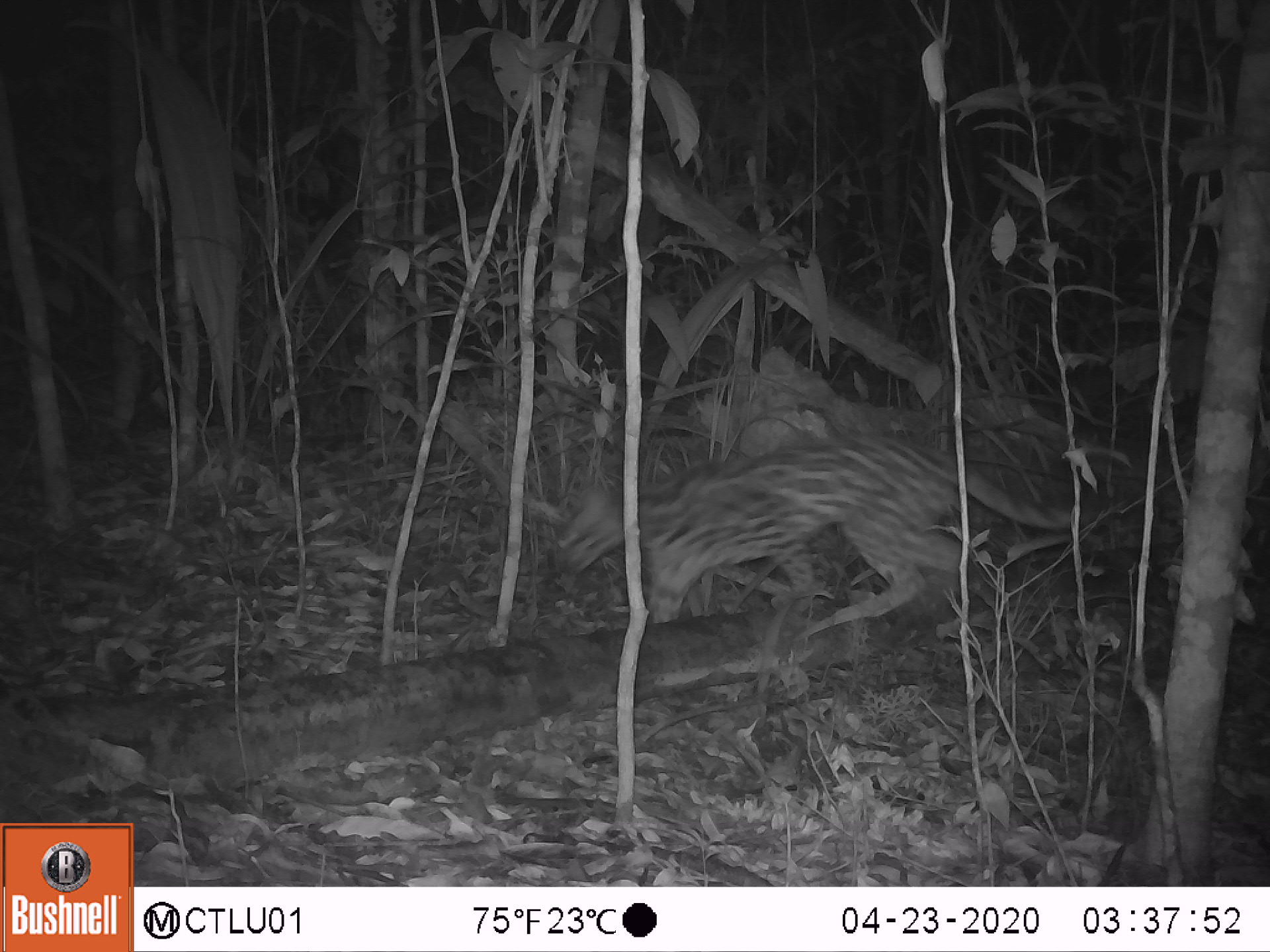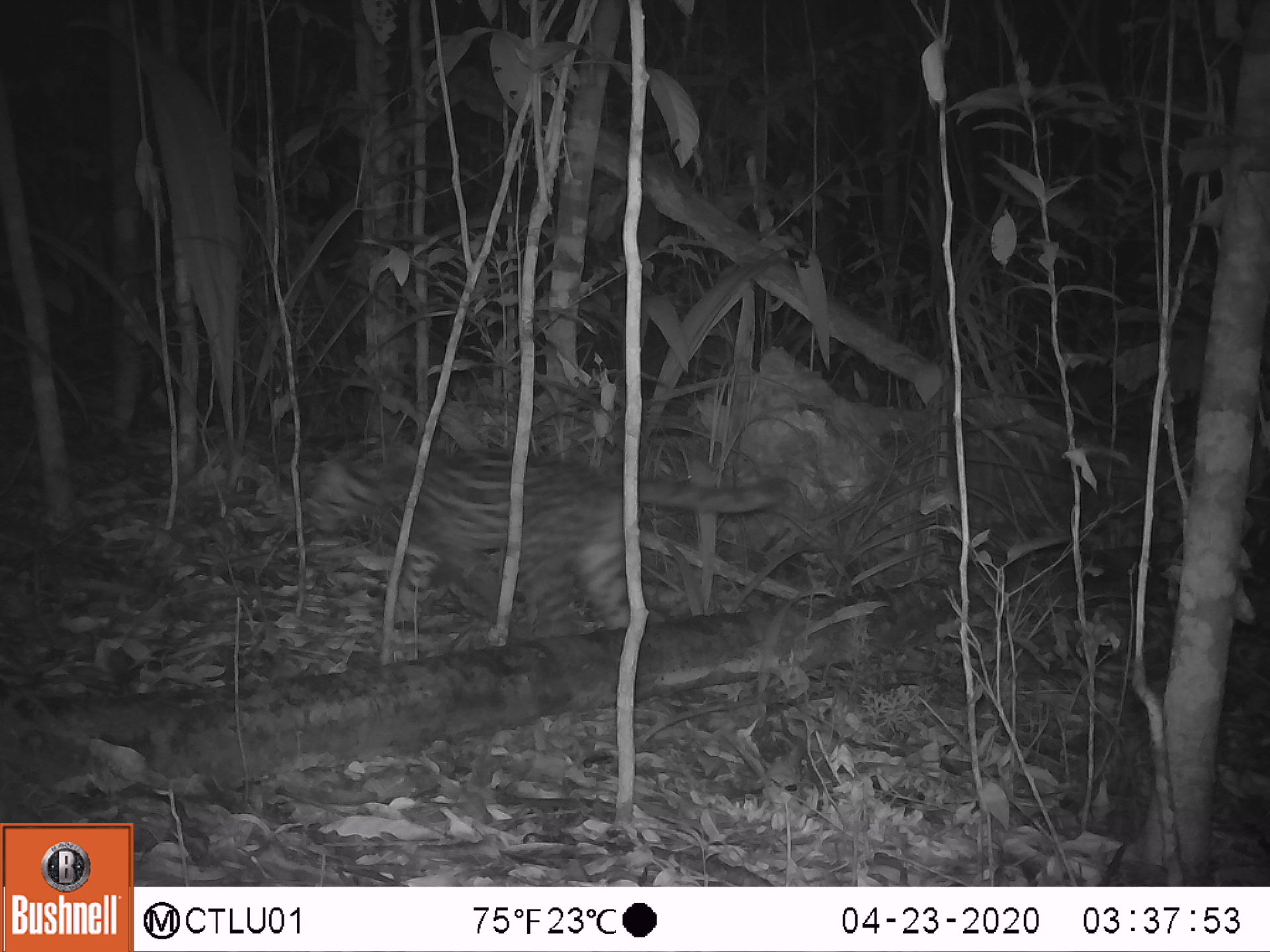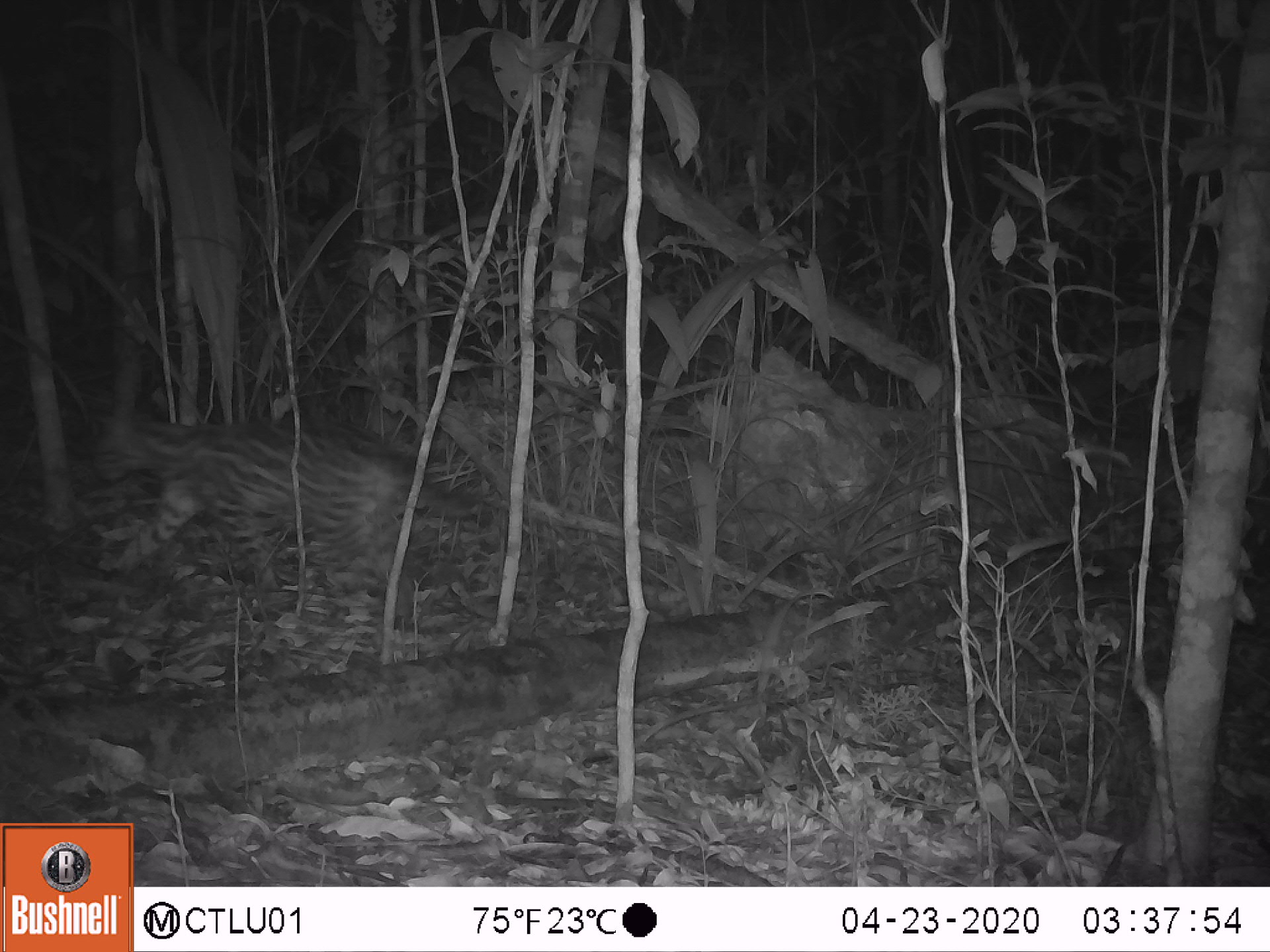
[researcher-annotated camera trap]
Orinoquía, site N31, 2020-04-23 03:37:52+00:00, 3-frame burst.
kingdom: Animalia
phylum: Chordata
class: Mammalia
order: Carnivora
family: Felidae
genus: Leopardus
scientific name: Leopardus pardalis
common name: ocelot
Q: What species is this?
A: Ocelot (Leopardus pardalis).